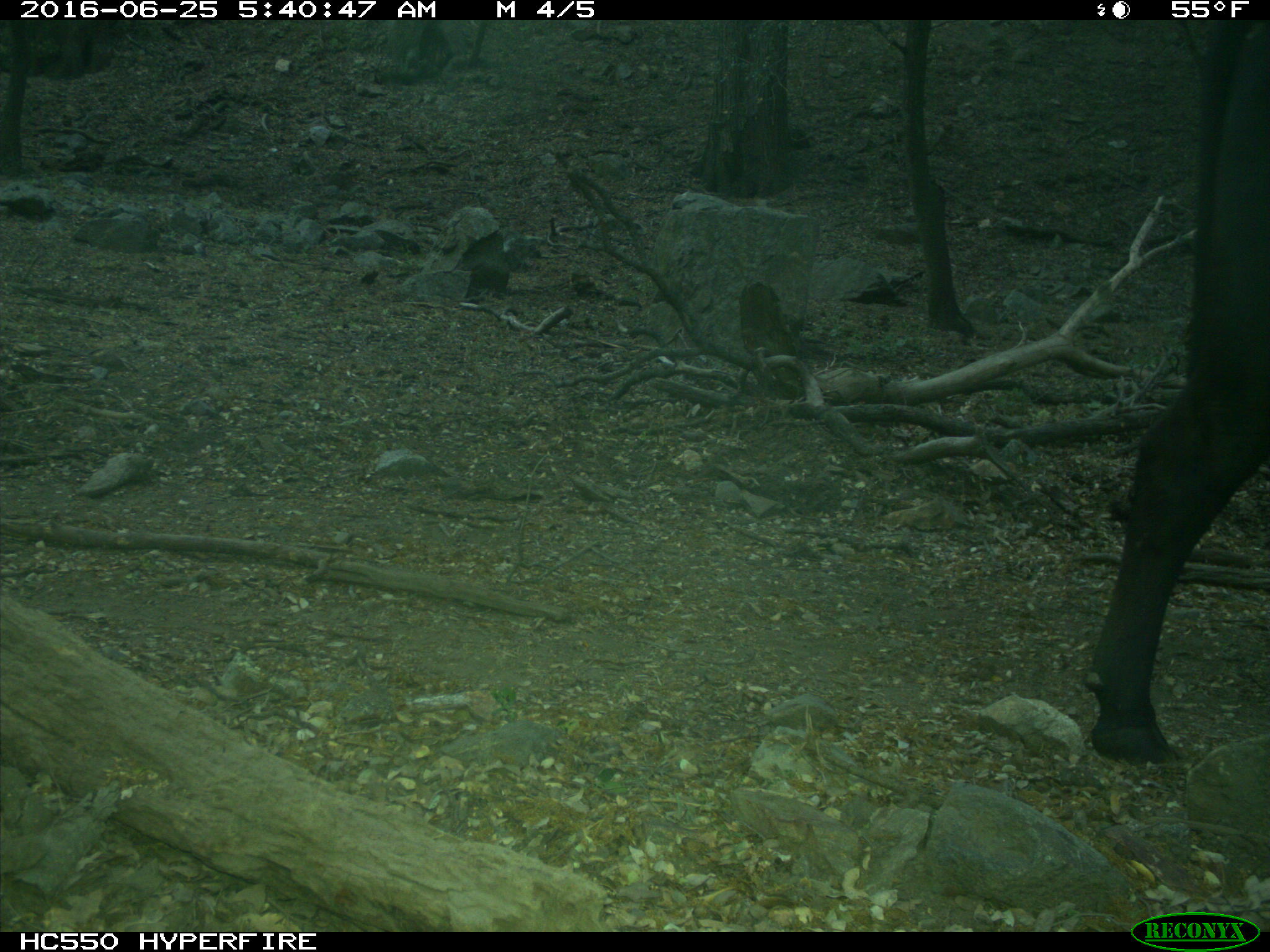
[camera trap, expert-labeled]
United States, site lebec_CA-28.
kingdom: Animalia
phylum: Chordata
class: Mammalia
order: Artiodactyla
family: Bovidae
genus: Bos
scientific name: Bos taurus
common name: domestic cow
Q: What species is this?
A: Bos taurus (domestic cow).